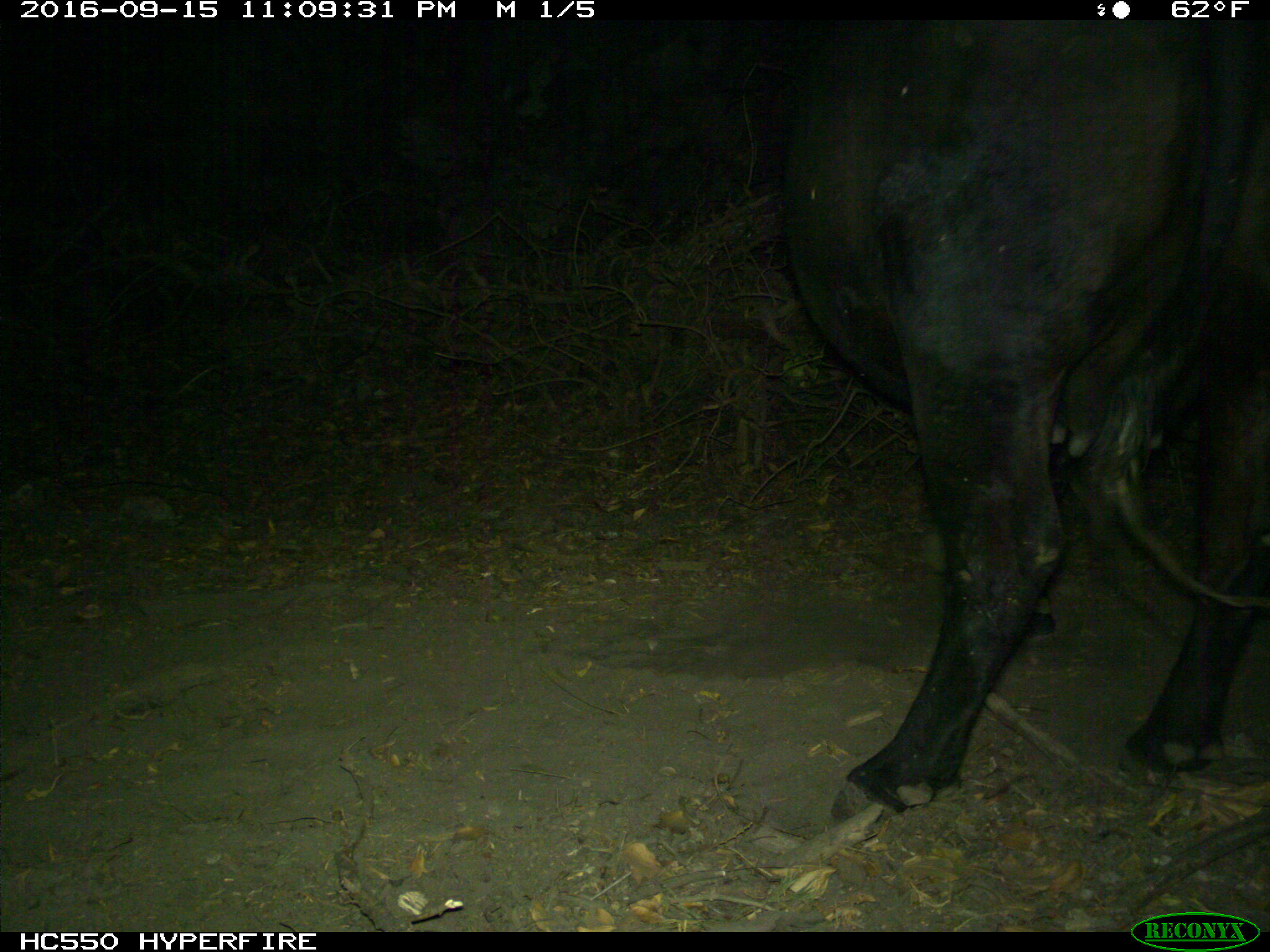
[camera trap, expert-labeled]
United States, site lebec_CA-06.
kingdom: Animalia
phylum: Chordata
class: Mammalia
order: Artiodactyla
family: Bovidae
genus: Bos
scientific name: Bos taurus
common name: domestic cow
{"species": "Bos taurus (domestic cow)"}